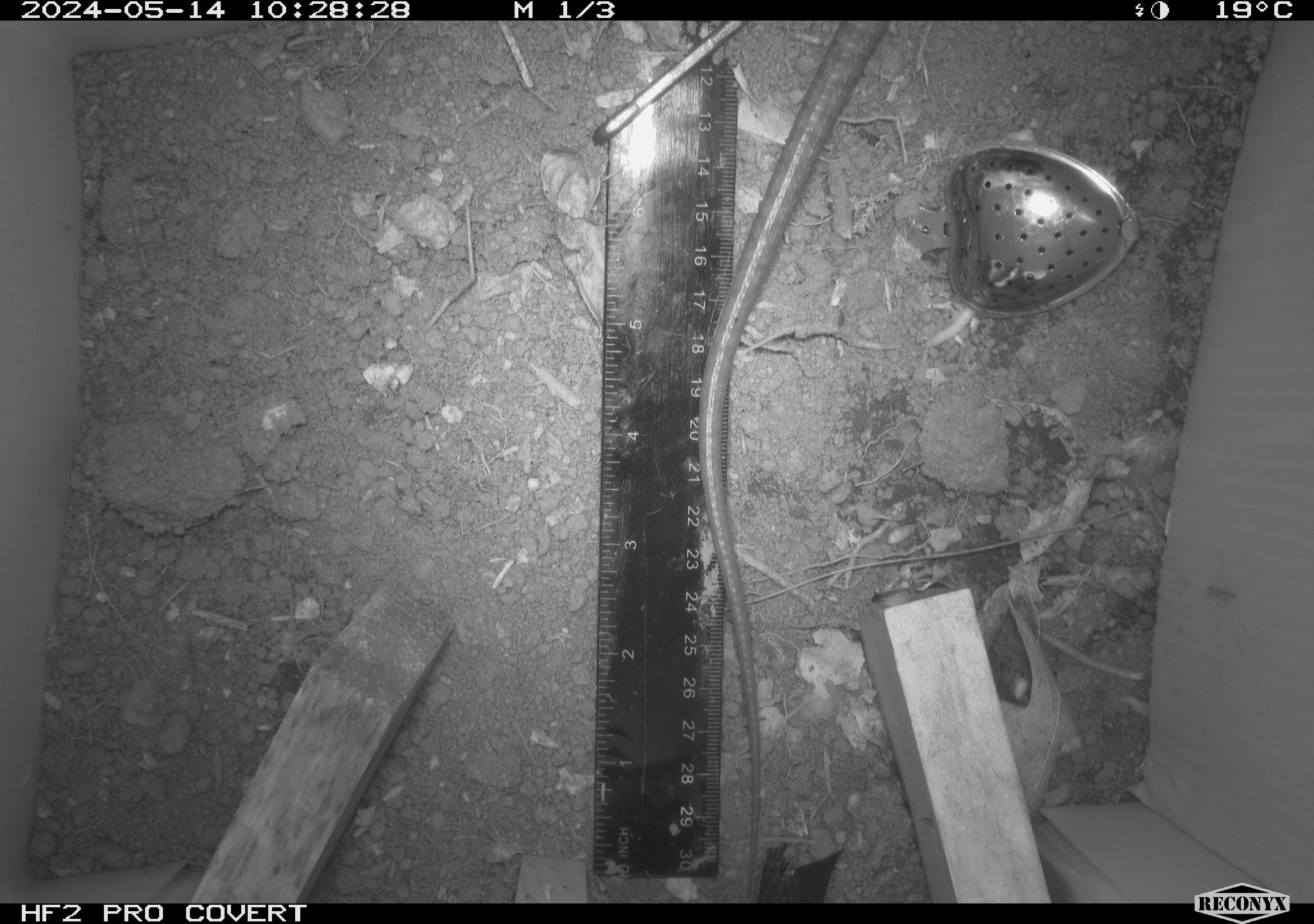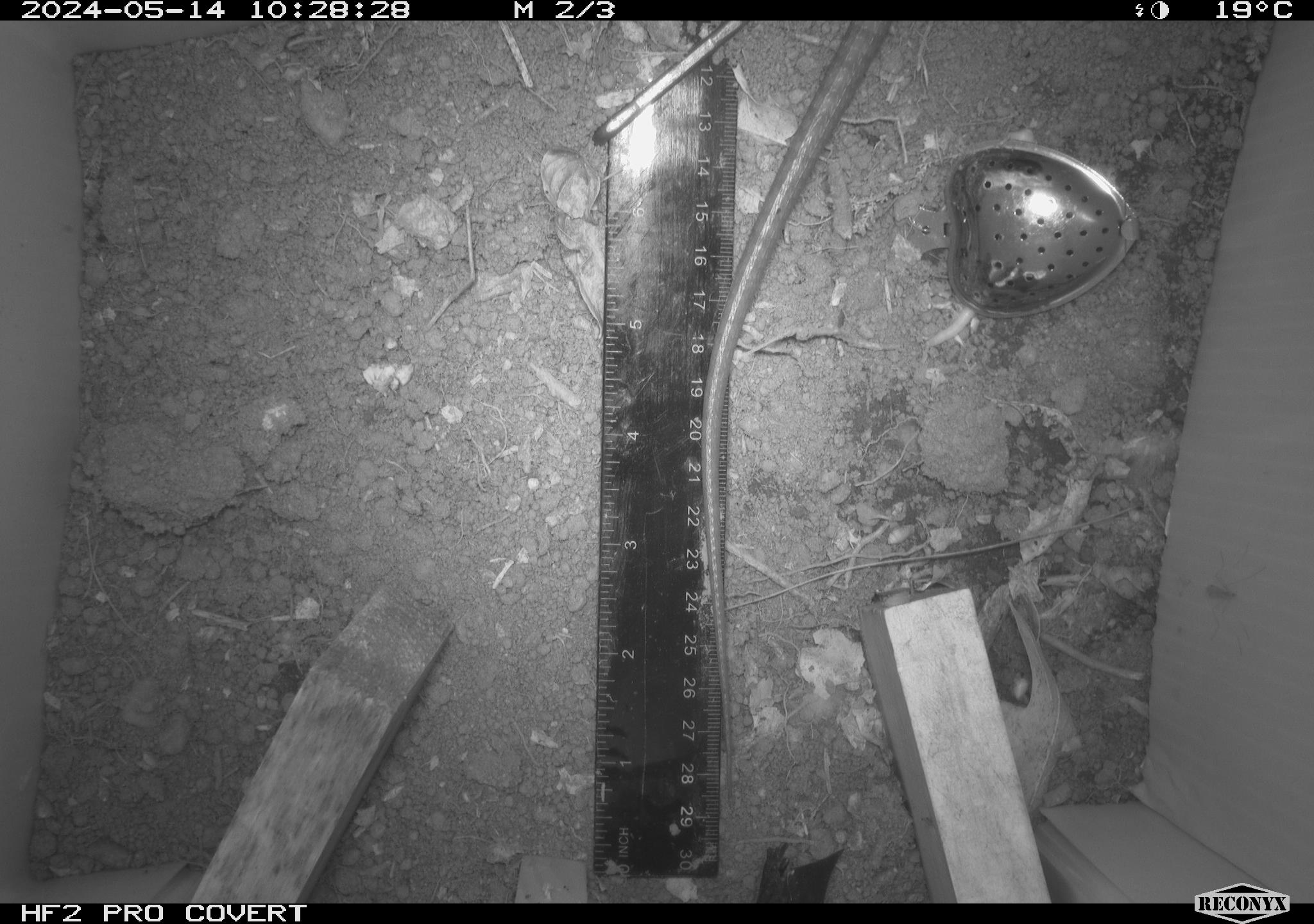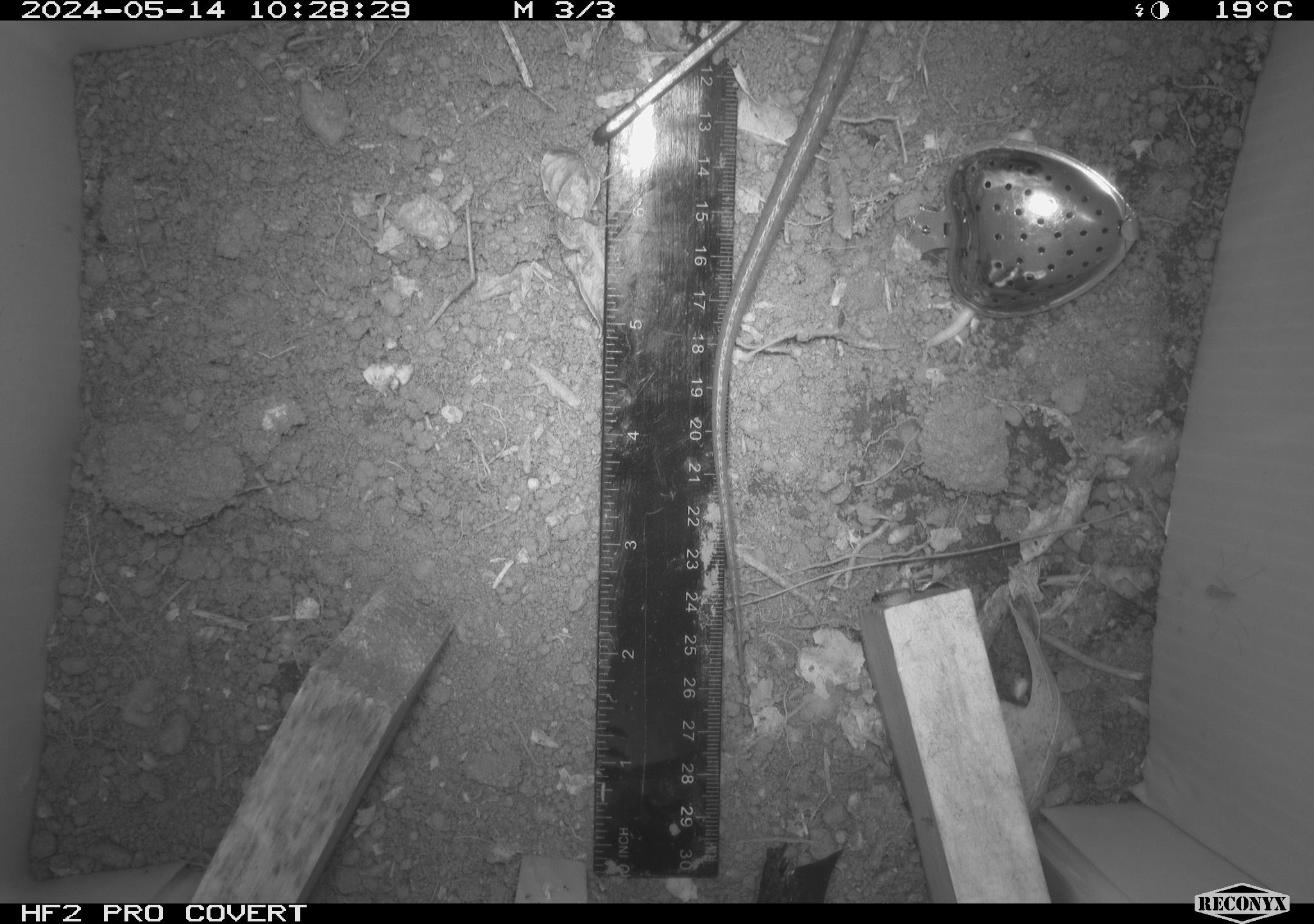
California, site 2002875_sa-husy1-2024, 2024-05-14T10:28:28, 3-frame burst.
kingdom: Animalia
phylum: Chordata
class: Reptilia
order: Squamata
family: Anguidae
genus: Elgaria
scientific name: Elgaria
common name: alligator lizards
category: elgaria species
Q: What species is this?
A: Elgaria species (alligator lizards) (Elgaria).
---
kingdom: Animalia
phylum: Chordata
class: Reptilia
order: Squamata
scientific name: Squamata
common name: lizards and snakes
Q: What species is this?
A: Lizards and snakes (Squamata).